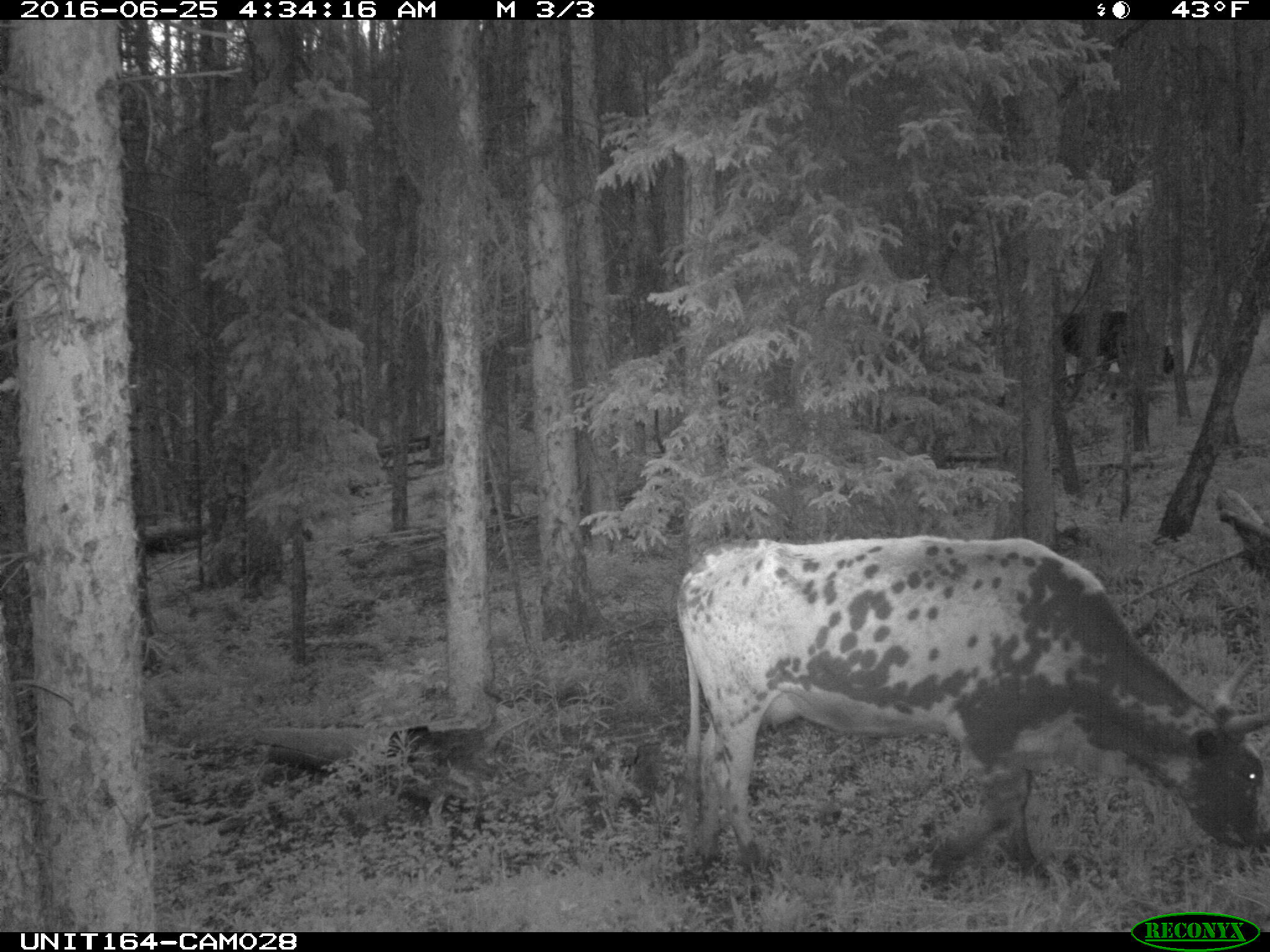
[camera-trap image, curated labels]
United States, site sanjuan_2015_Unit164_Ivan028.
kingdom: Animalia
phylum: Chordata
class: Mammalia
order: Artiodactyla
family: Bovidae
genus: Bos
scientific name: Bos taurus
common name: domestic cow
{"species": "Bos taurus (domestic cow)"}